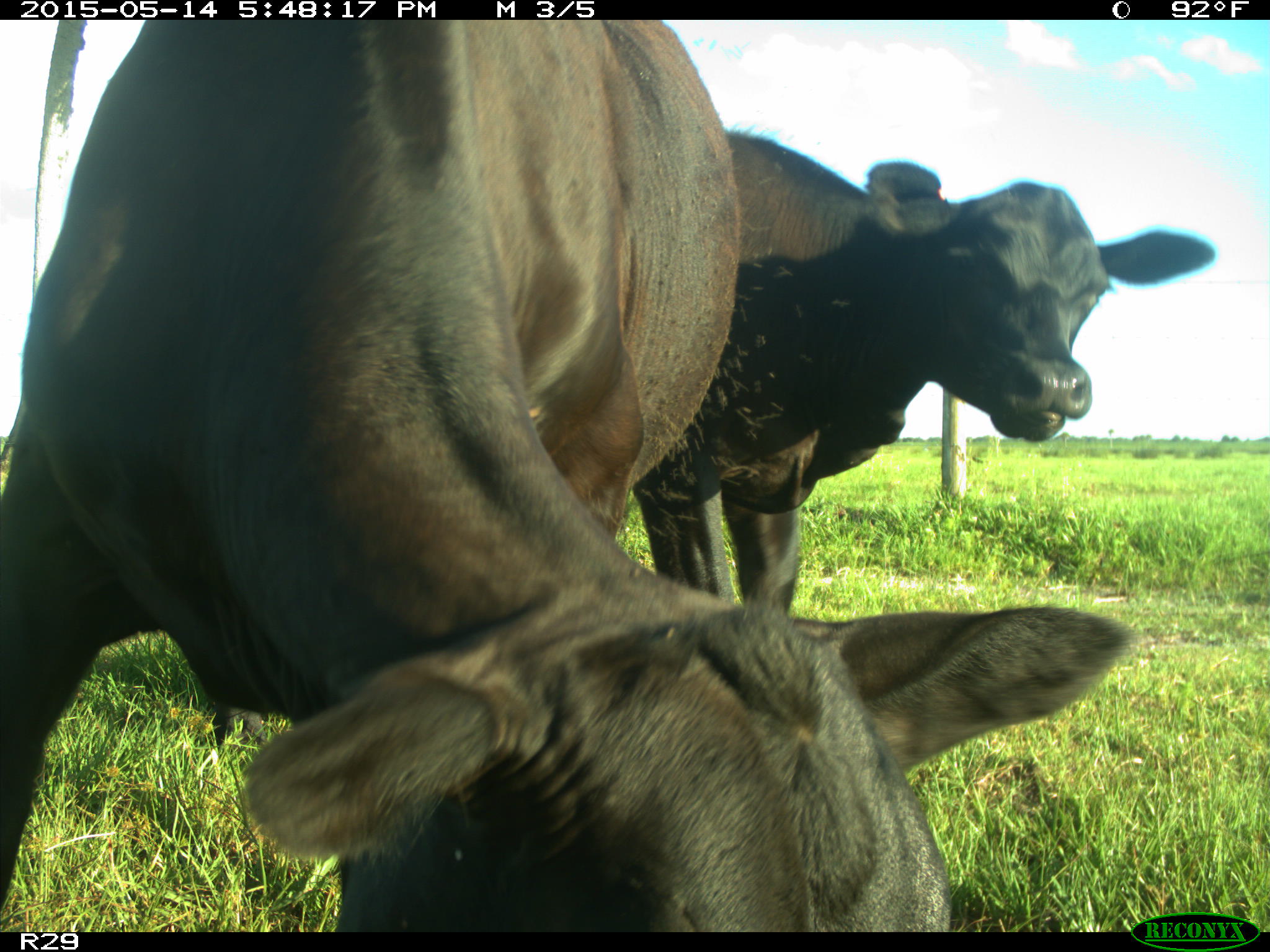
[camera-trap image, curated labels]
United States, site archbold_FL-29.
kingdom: Animalia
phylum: Chordata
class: Mammalia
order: Artiodactyla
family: Bovidae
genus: Bos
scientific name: Bos taurus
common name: domestic cow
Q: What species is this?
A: Bos taurus (domestic cow).